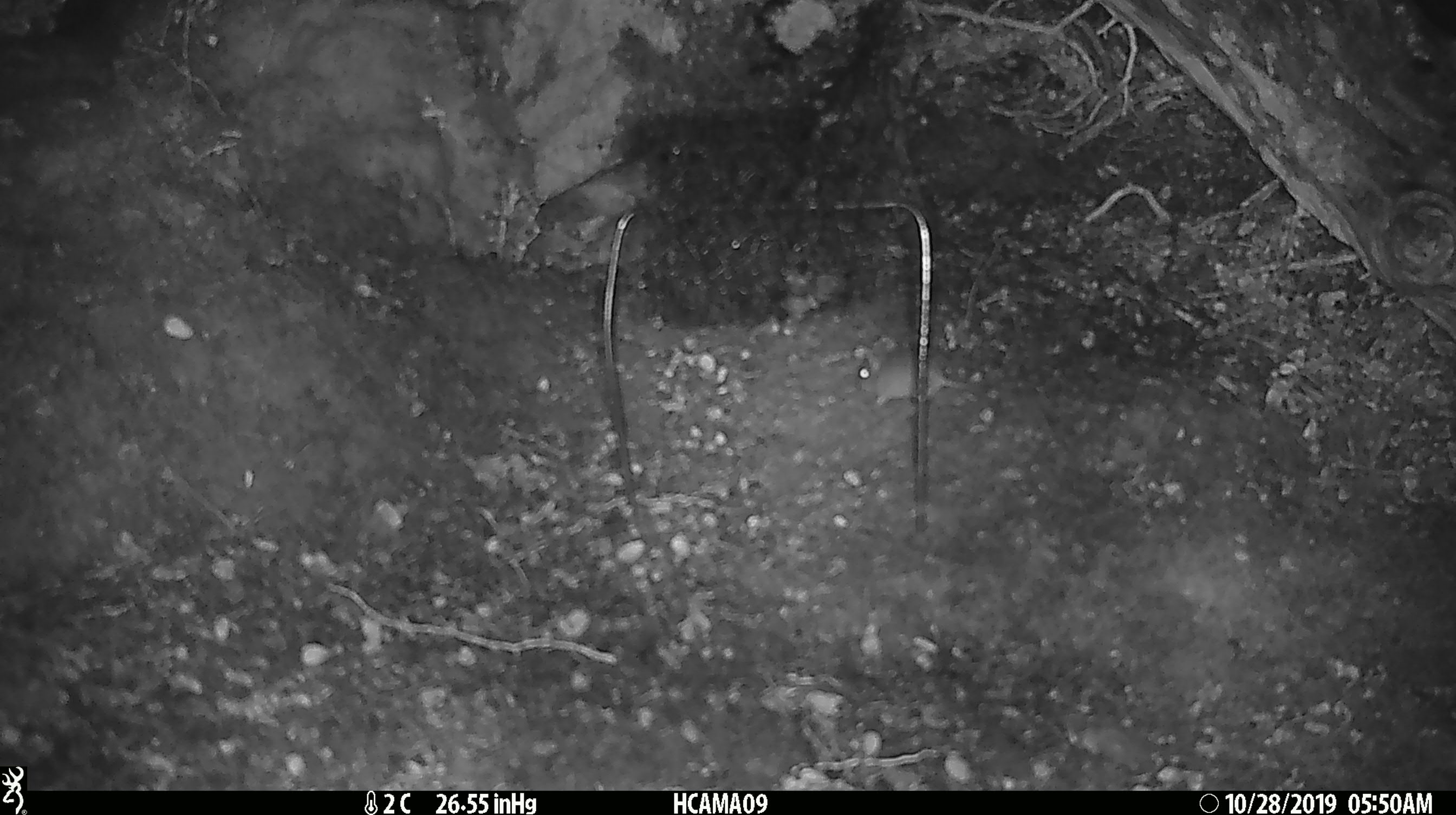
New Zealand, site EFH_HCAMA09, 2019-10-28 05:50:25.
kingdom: Animalia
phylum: Chordata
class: Mammalia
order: Rodentia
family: Muridae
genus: Mus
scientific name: Mus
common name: mouse